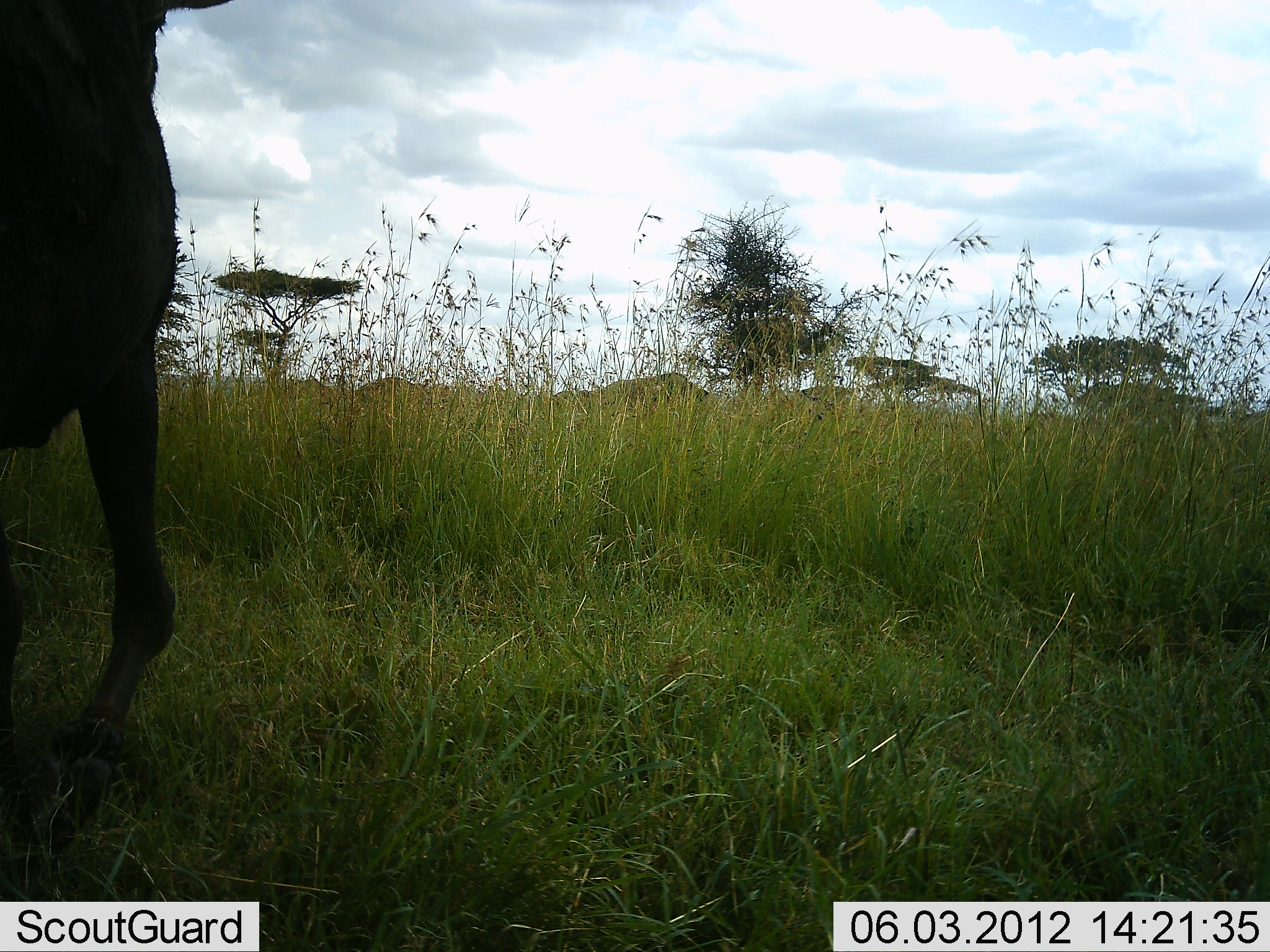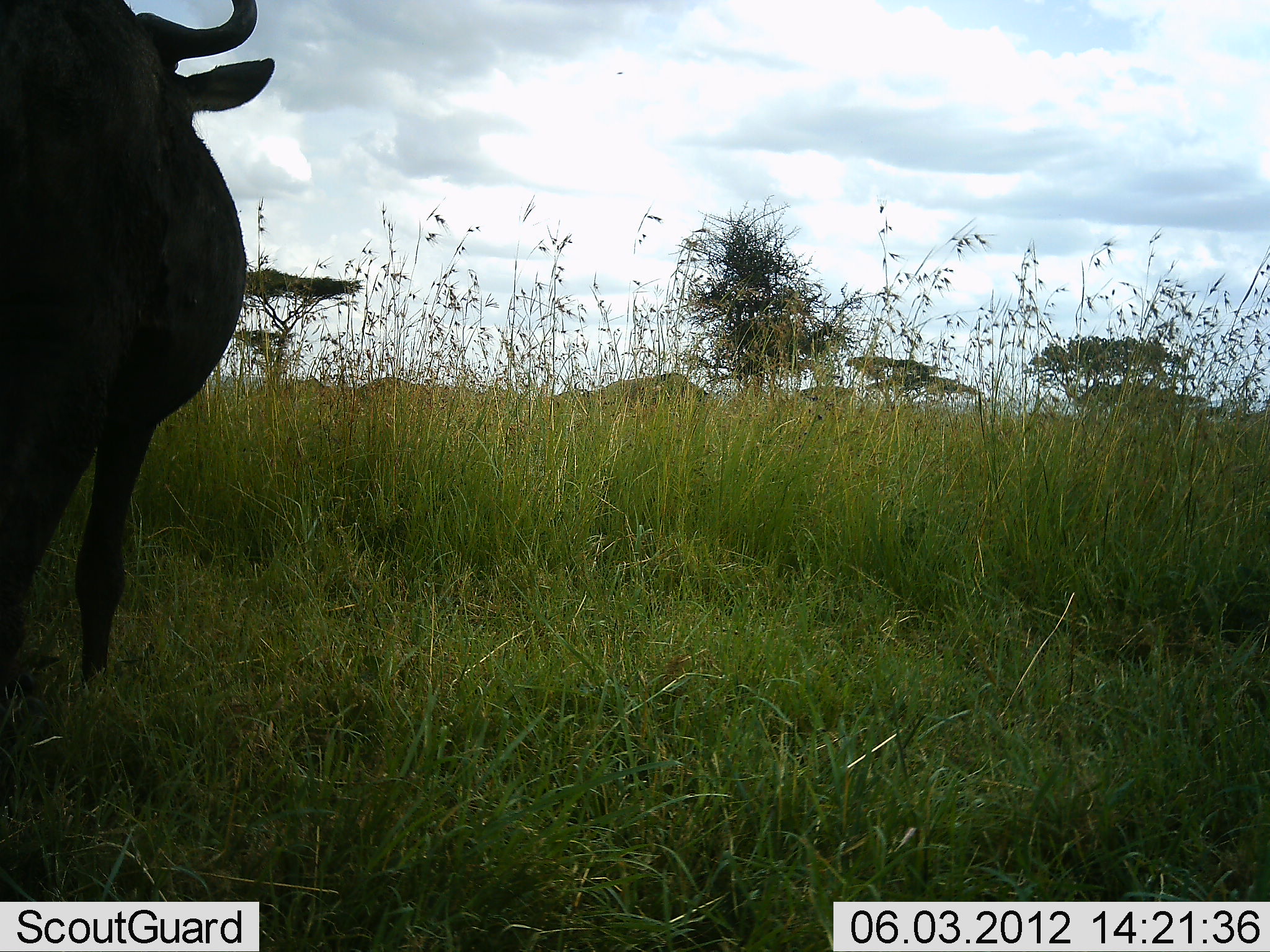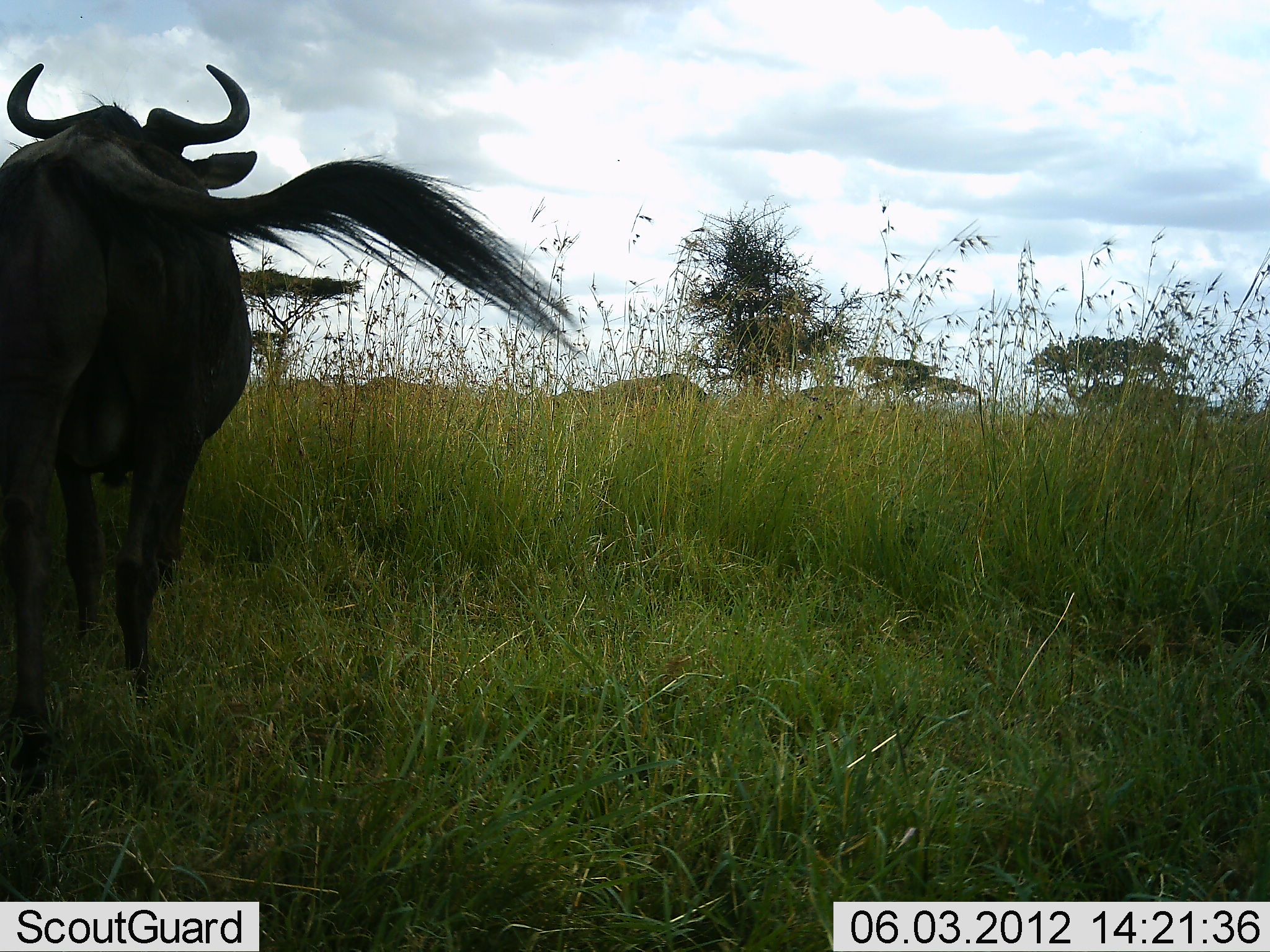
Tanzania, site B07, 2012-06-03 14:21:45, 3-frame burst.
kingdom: Animalia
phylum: Chordata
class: Mammalia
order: Artiodactyla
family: Bovidae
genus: Connochaetes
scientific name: Connochaetes taurinus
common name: blue wildebeest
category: wildebeest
Wildebeest (blue wildebeest) (Connochaetes taurinus), count 1. Behavior (volunteer vote fractions): standing 20%, resting 0%, moving 80%, interacting 0%. Young present (vote fraction): 0%. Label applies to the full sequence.